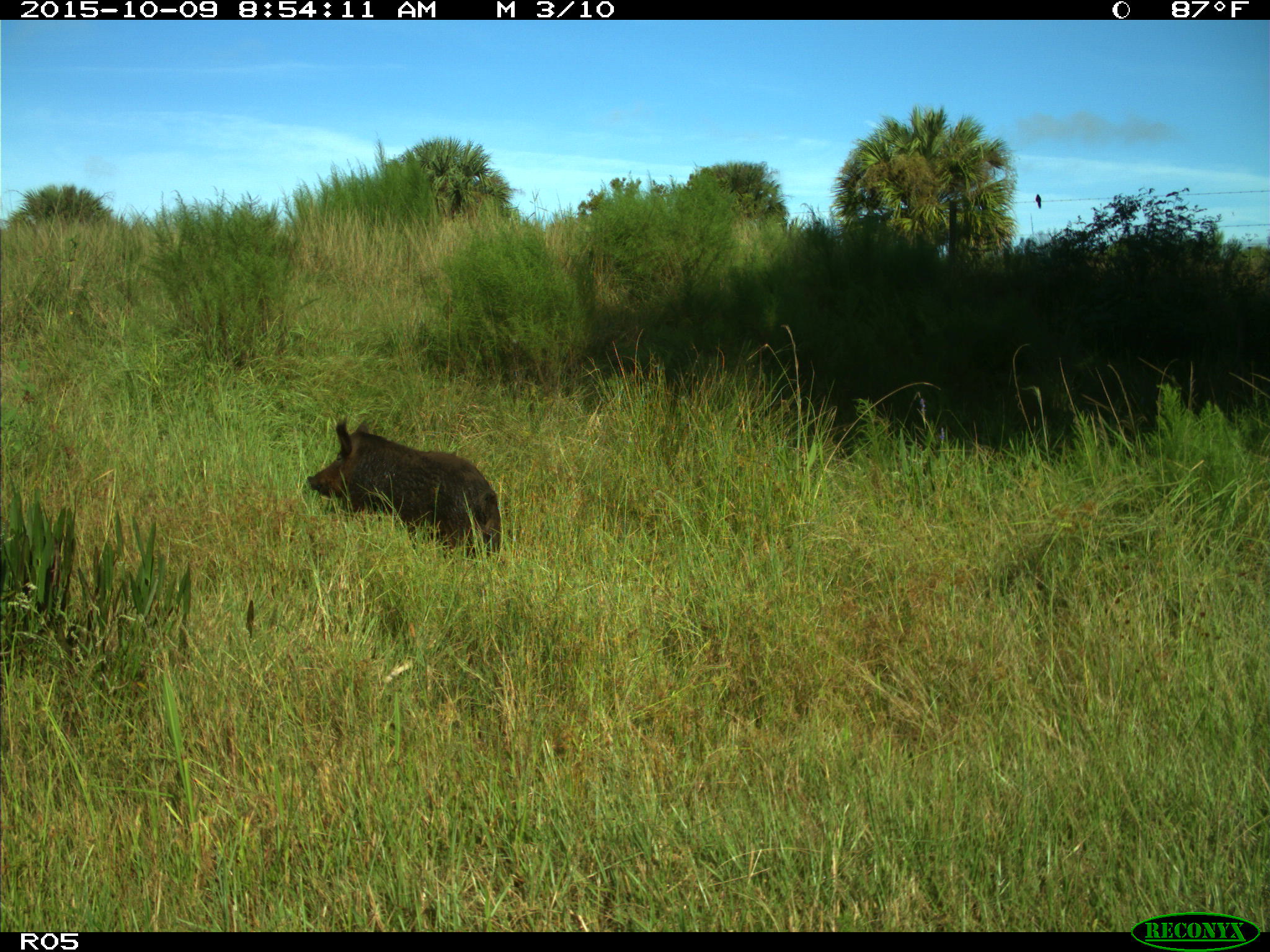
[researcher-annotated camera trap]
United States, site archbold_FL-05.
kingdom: Animalia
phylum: Chordata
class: Mammalia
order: Artiodactyla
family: Suidae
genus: Sus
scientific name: Sus scrofa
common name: wild boar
Sus scrofa (wild boar).